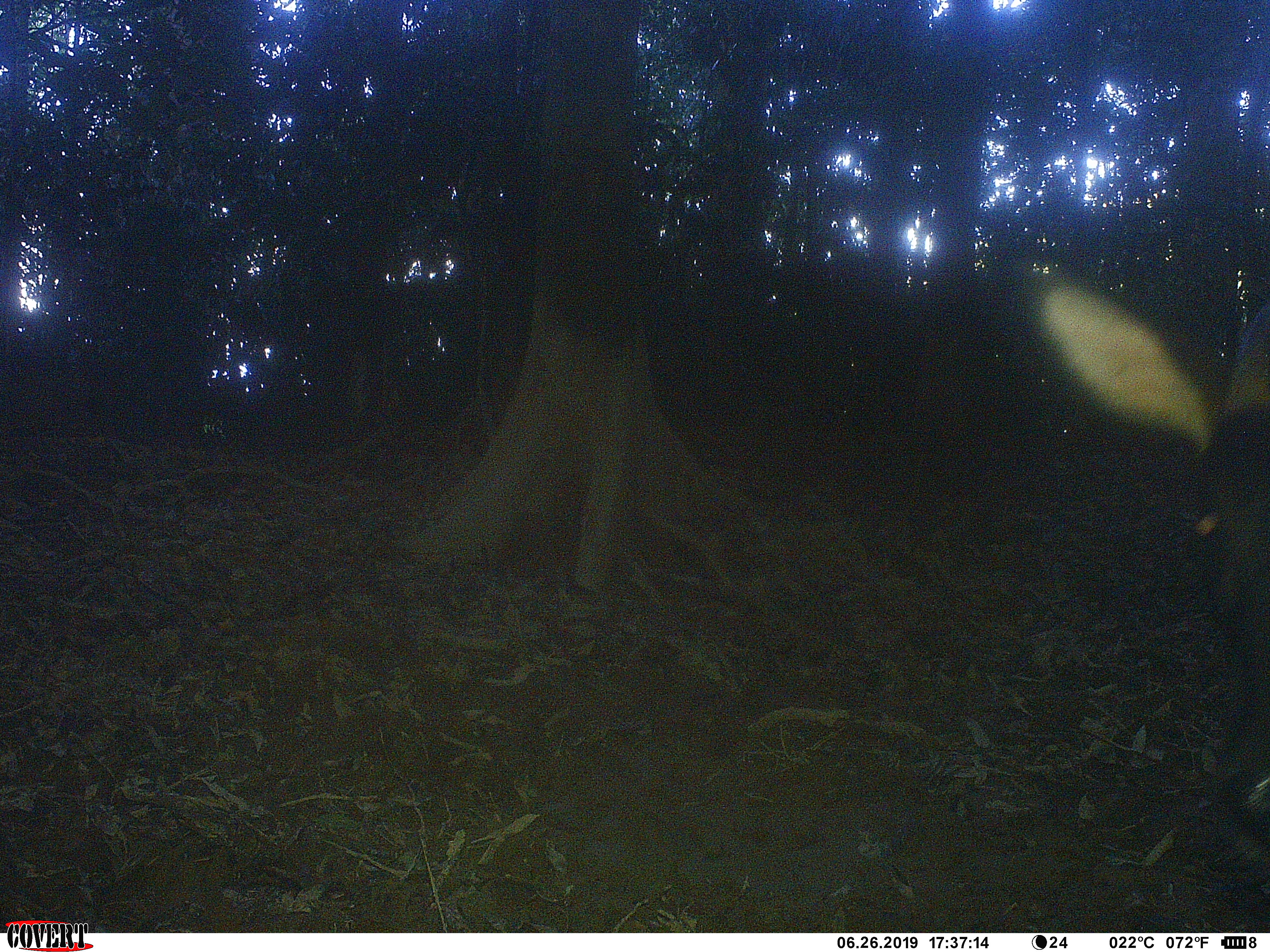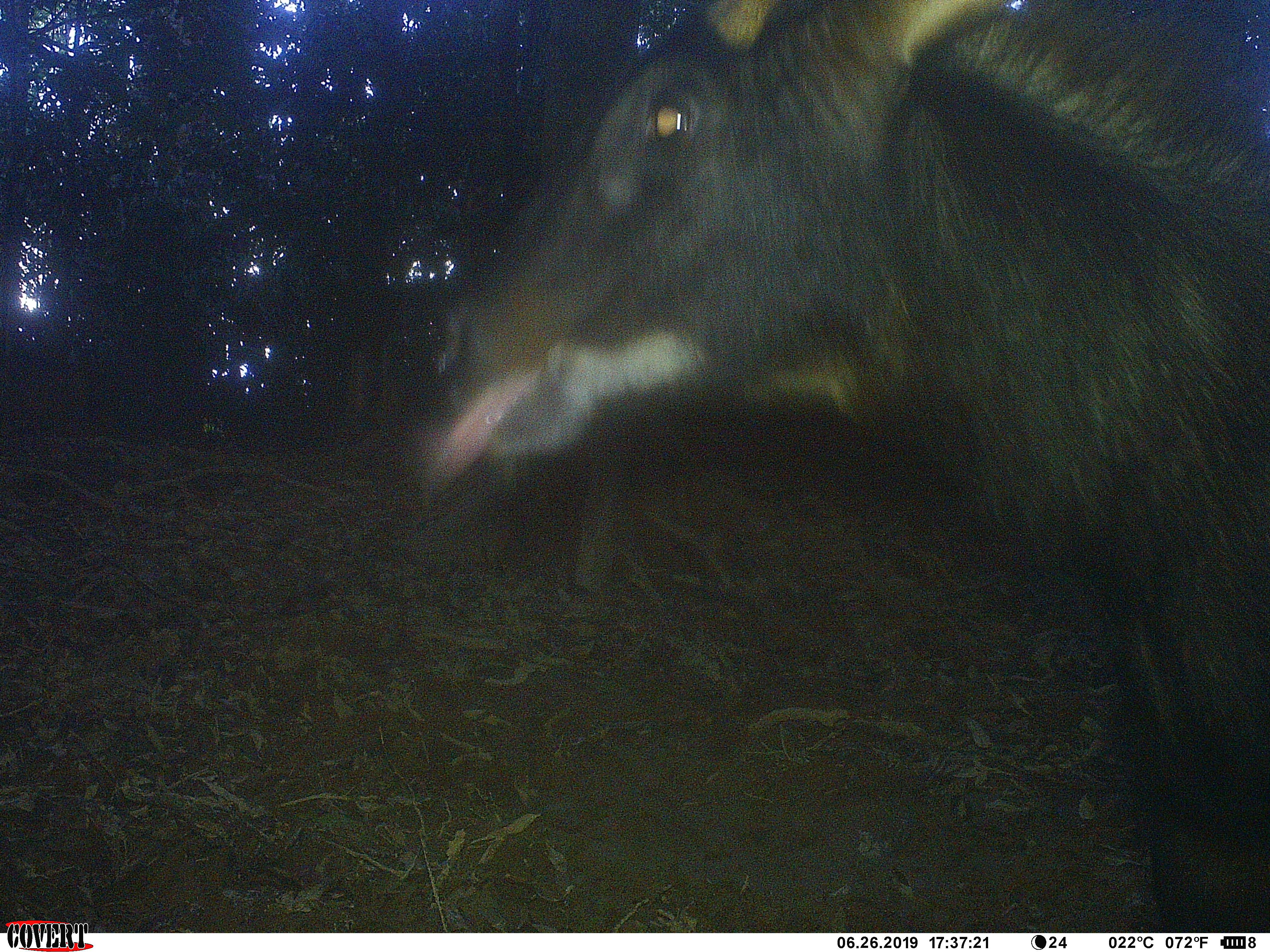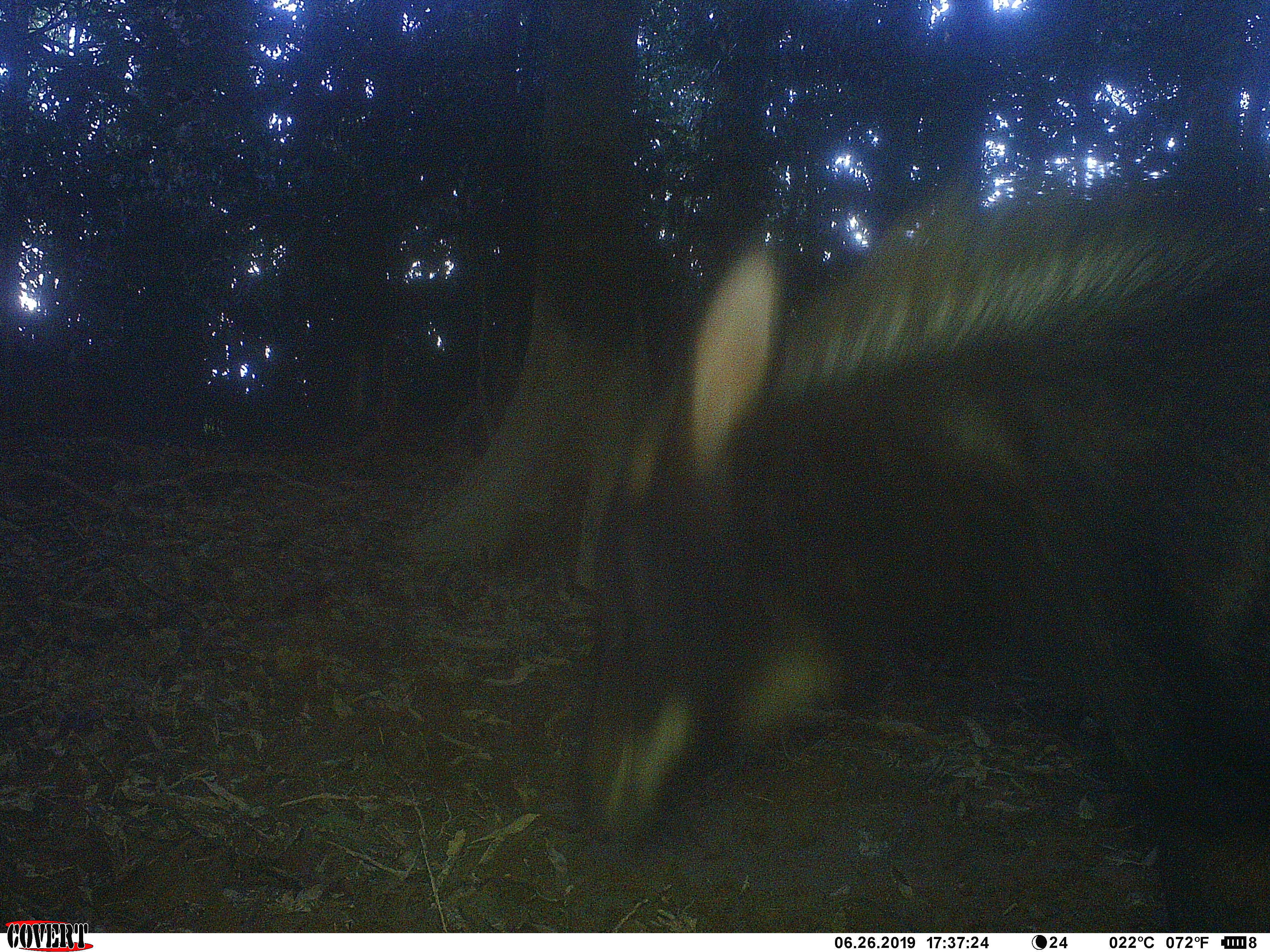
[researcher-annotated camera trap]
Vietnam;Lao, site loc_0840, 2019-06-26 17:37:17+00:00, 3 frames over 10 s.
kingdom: Animalia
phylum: Chordata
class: Mammalia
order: Artiodactyla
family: Bovidae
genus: Capricornis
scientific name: Capricornis sumatraensis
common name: chinese serow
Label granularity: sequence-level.